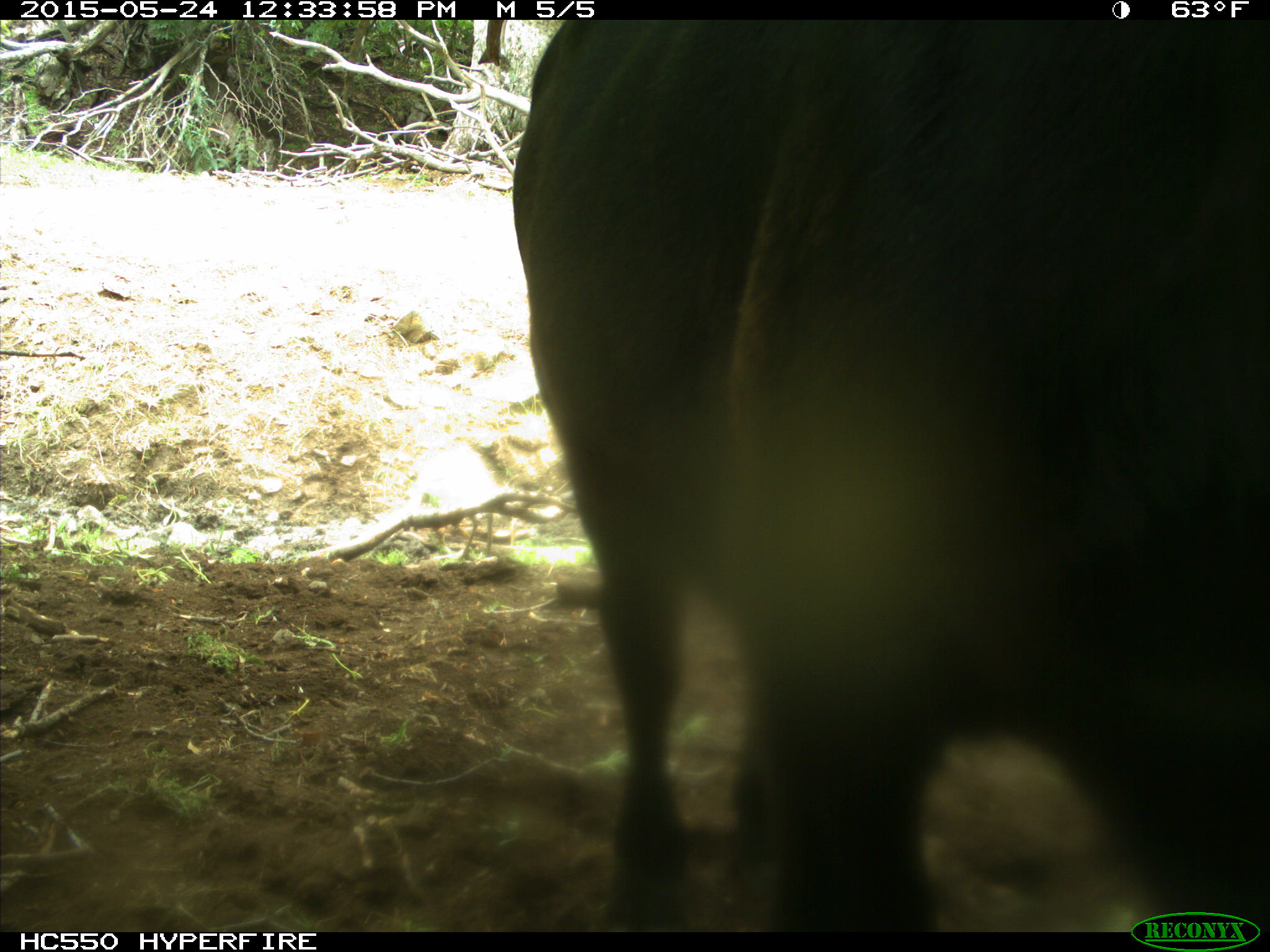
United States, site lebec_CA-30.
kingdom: Animalia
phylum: Chordata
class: Mammalia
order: Artiodactyla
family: Bovidae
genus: Bos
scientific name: Bos taurus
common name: domestic cow